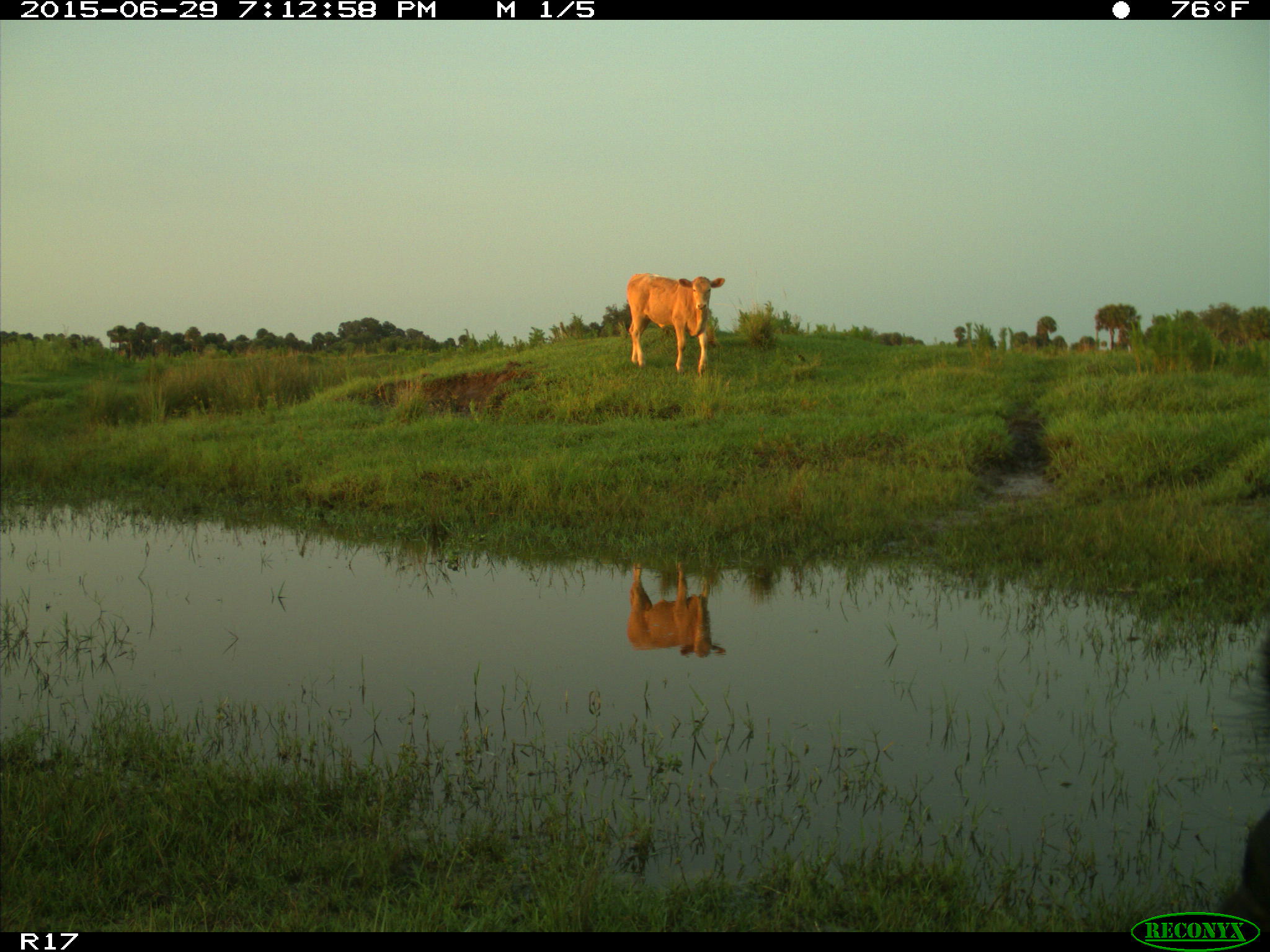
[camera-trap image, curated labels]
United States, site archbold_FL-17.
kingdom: Animalia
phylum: Chordata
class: Mammalia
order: Artiodactyla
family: Bovidae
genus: Bos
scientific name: Bos taurus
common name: domestic cow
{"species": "Bos taurus (domestic cow)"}